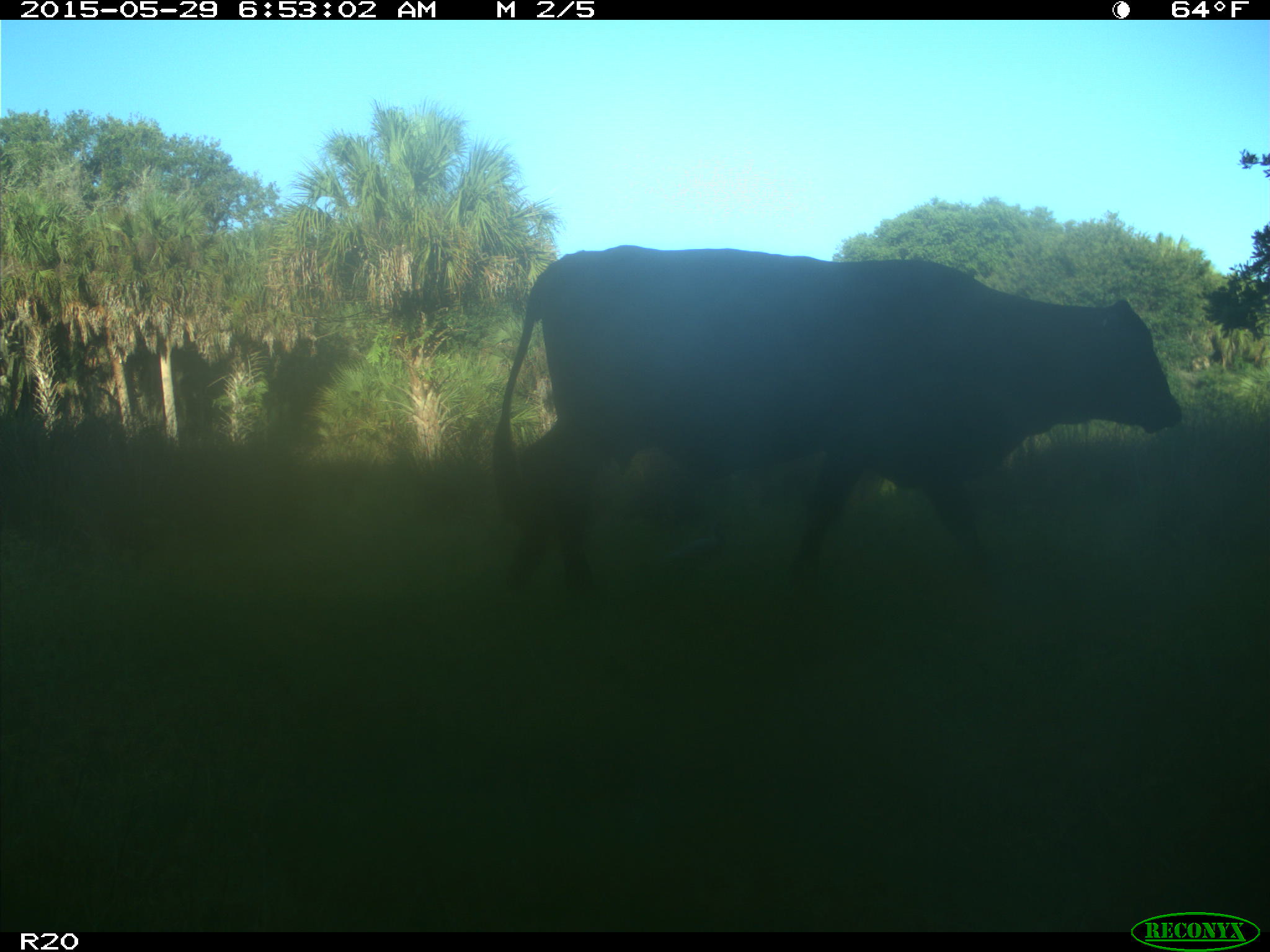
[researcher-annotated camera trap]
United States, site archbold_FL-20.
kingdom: Animalia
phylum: Chordata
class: Mammalia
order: Artiodactyla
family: Bovidae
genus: Bos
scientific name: Bos taurus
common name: domestic cow